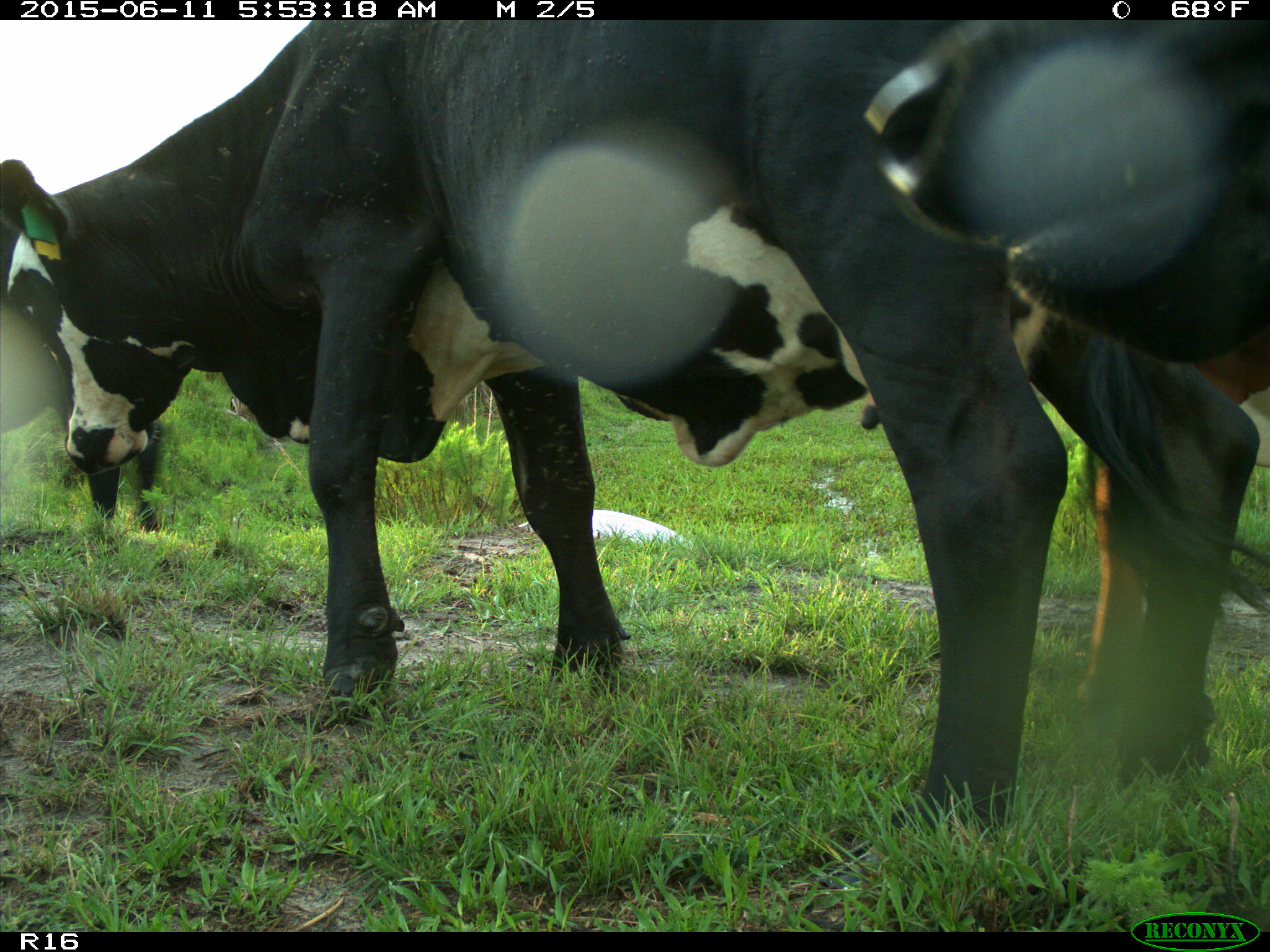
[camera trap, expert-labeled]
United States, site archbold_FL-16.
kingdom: Animalia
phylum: Chordata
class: Mammalia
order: Artiodactyla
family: Bovidae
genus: Bos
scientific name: Bos taurus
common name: domestic cow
Bos taurus (domestic cow).